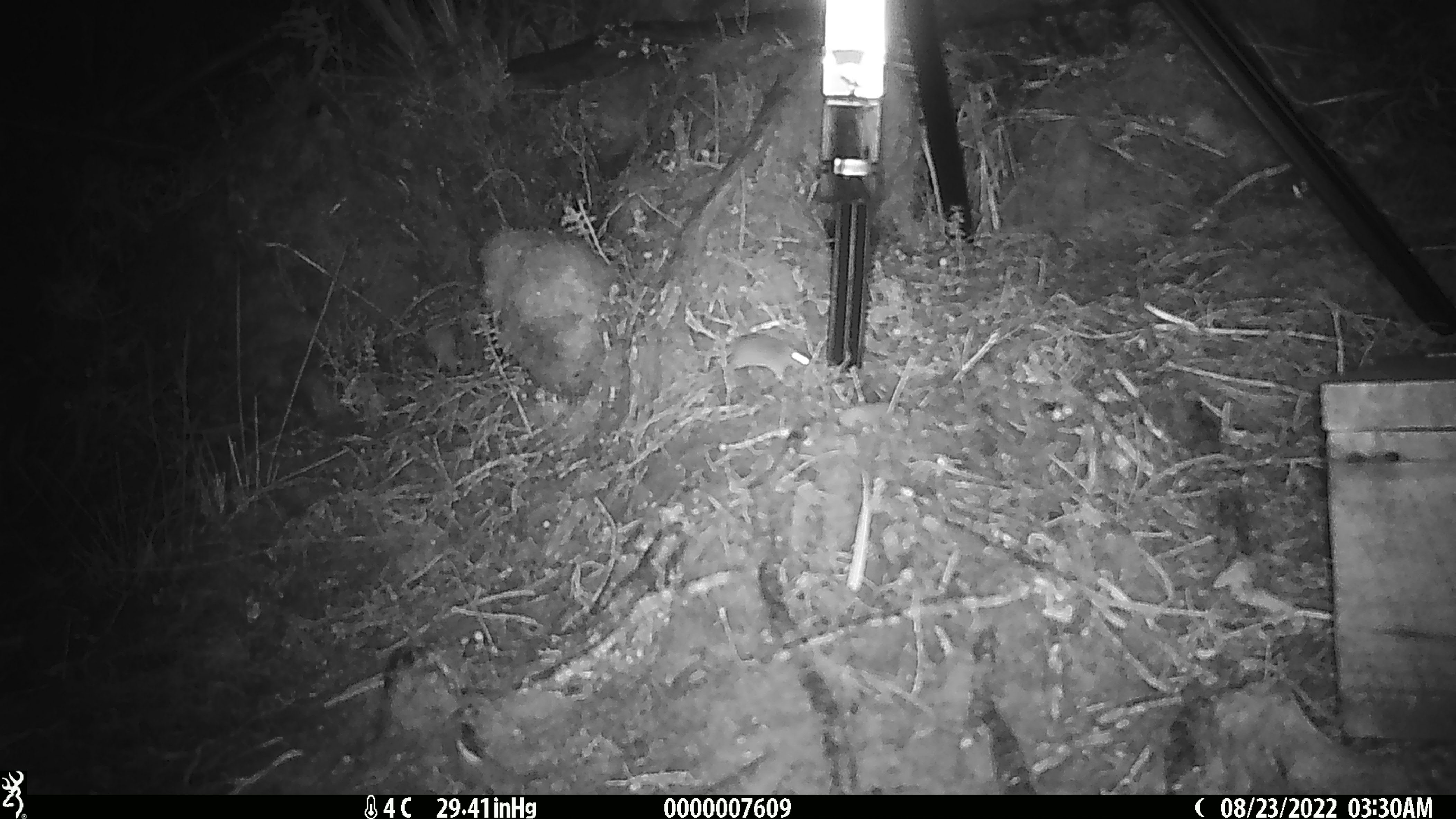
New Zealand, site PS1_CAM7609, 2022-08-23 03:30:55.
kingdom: Animalia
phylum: Chordata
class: Mammalia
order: Rodentia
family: Muridae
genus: Mus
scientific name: Mus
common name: mouse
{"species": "mouse (Mus)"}